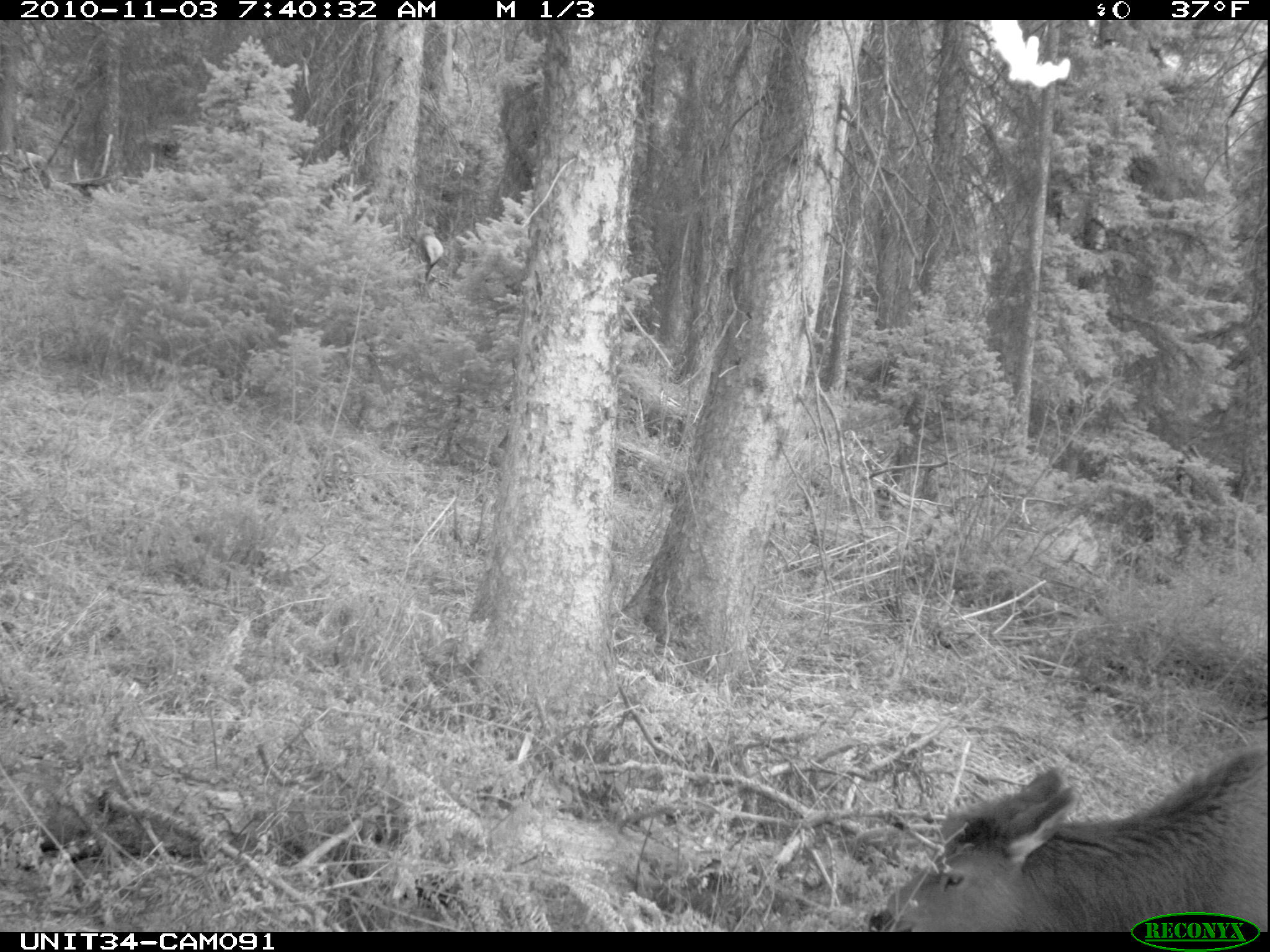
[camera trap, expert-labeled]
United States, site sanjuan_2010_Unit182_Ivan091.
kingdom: Animalia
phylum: Chordata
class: Mammalia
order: Artiodactyla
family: Cervidae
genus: Cervus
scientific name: Cervus elaphus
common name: red deer